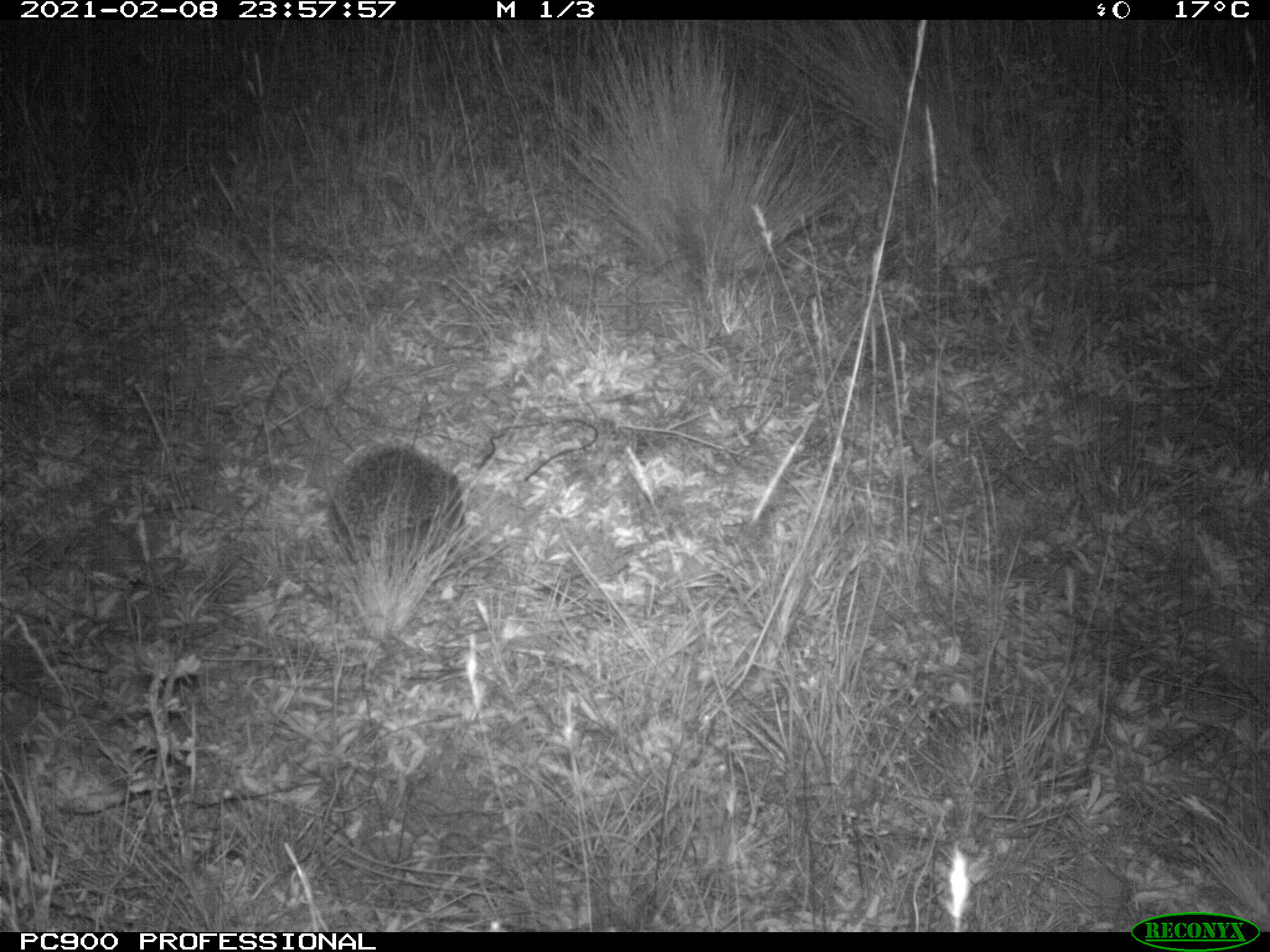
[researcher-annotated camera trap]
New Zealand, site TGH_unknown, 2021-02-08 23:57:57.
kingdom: Animalia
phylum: Chordata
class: Mammalia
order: Eulipotyphla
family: Erinaceidae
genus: Erinaceus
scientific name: Erinaceus europaeus europaeus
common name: european hedgehog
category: hedgehog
Hedgehog (european hedgehog) (Erinaceus europaeus europaeus).